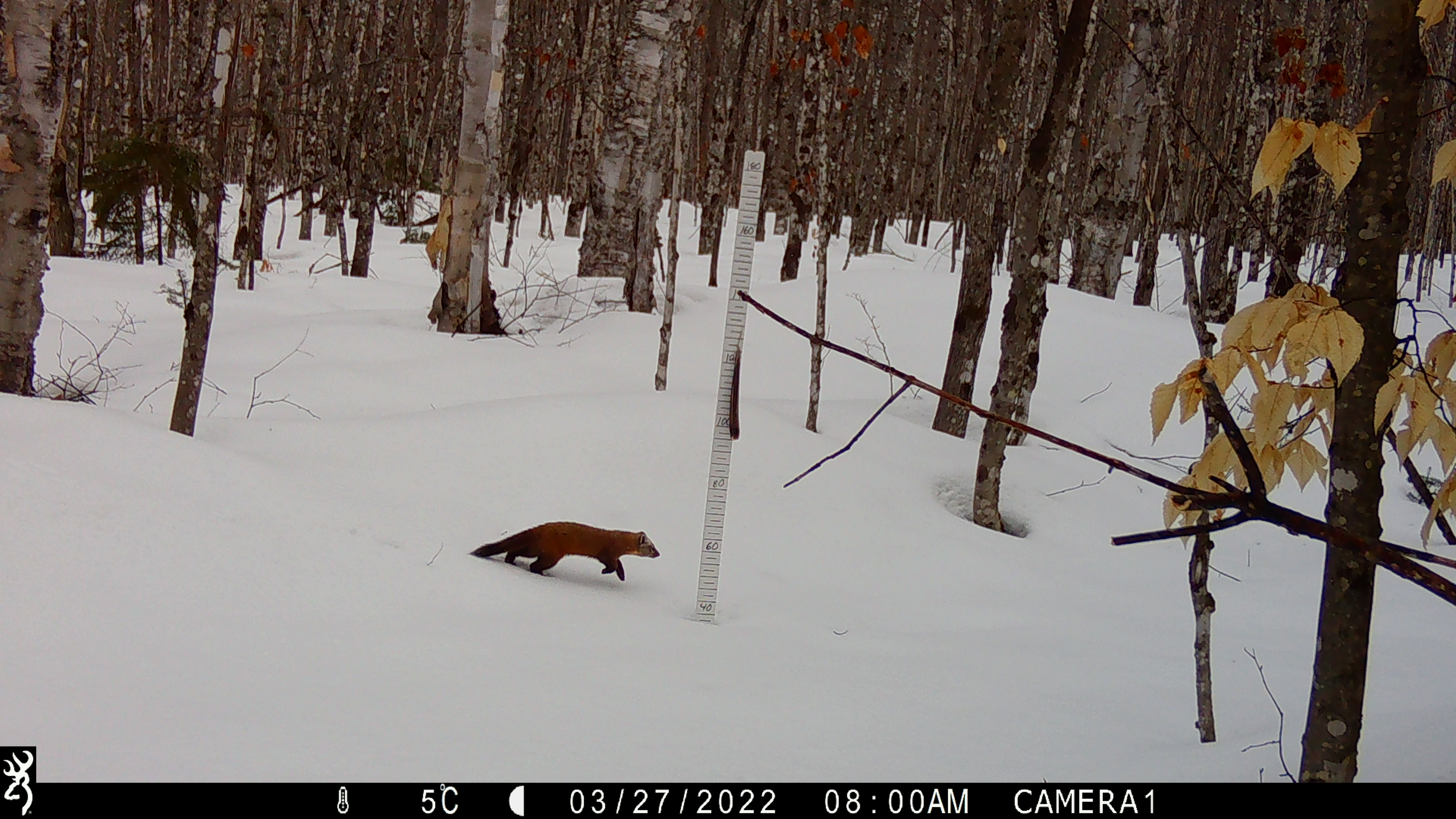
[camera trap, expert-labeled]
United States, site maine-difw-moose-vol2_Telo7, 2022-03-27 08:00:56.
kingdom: Animalia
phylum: Chordata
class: Mammalia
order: Carnivora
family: Mustelidae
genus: Martes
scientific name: Martes americana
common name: american marten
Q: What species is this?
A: American marten (Martes americana).